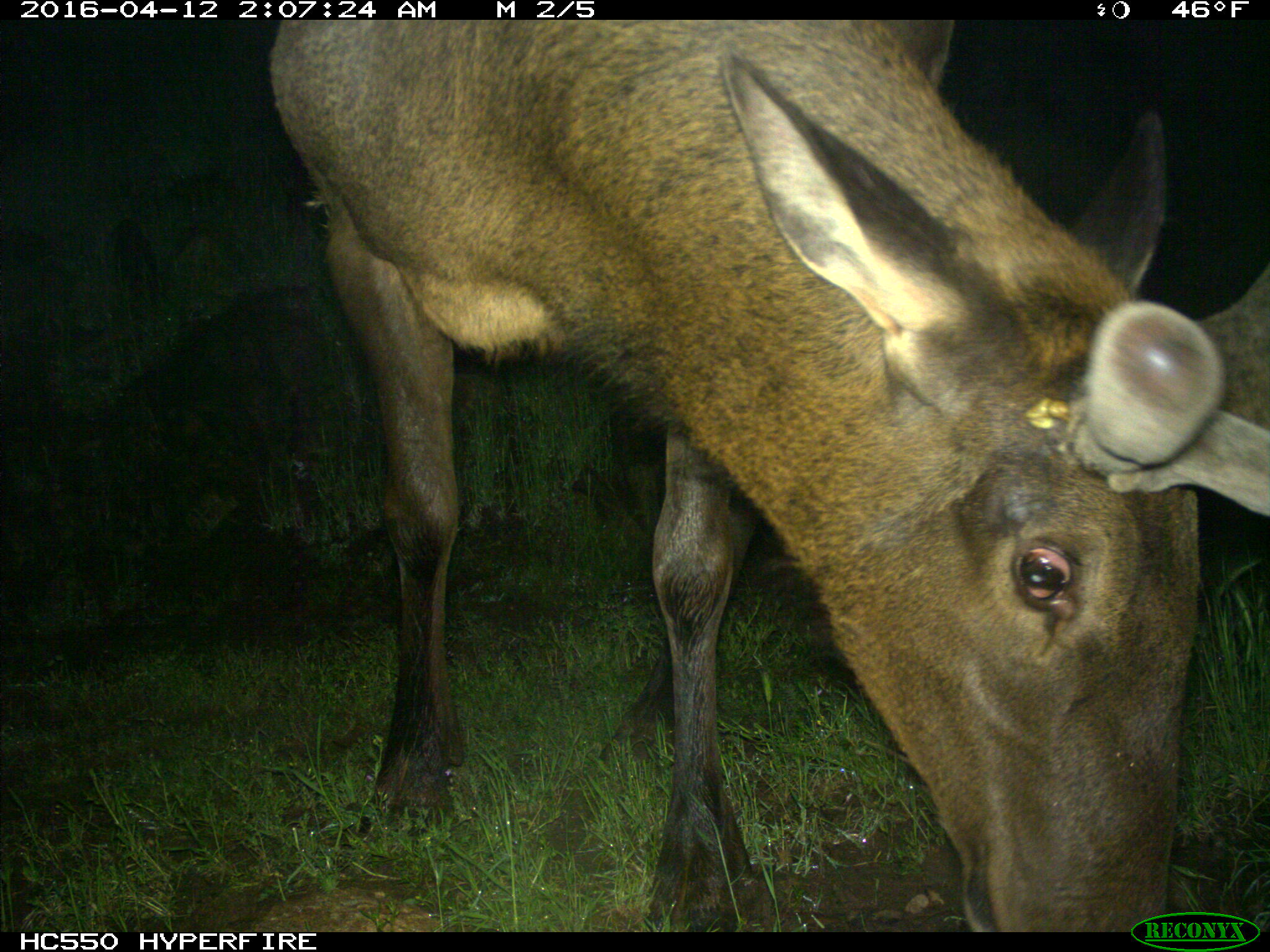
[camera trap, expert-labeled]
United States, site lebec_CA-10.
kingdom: Animalia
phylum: Chordata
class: Mammalia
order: Artiodactyla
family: Cervidae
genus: Cervus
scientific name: Cervus canadensis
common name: elk